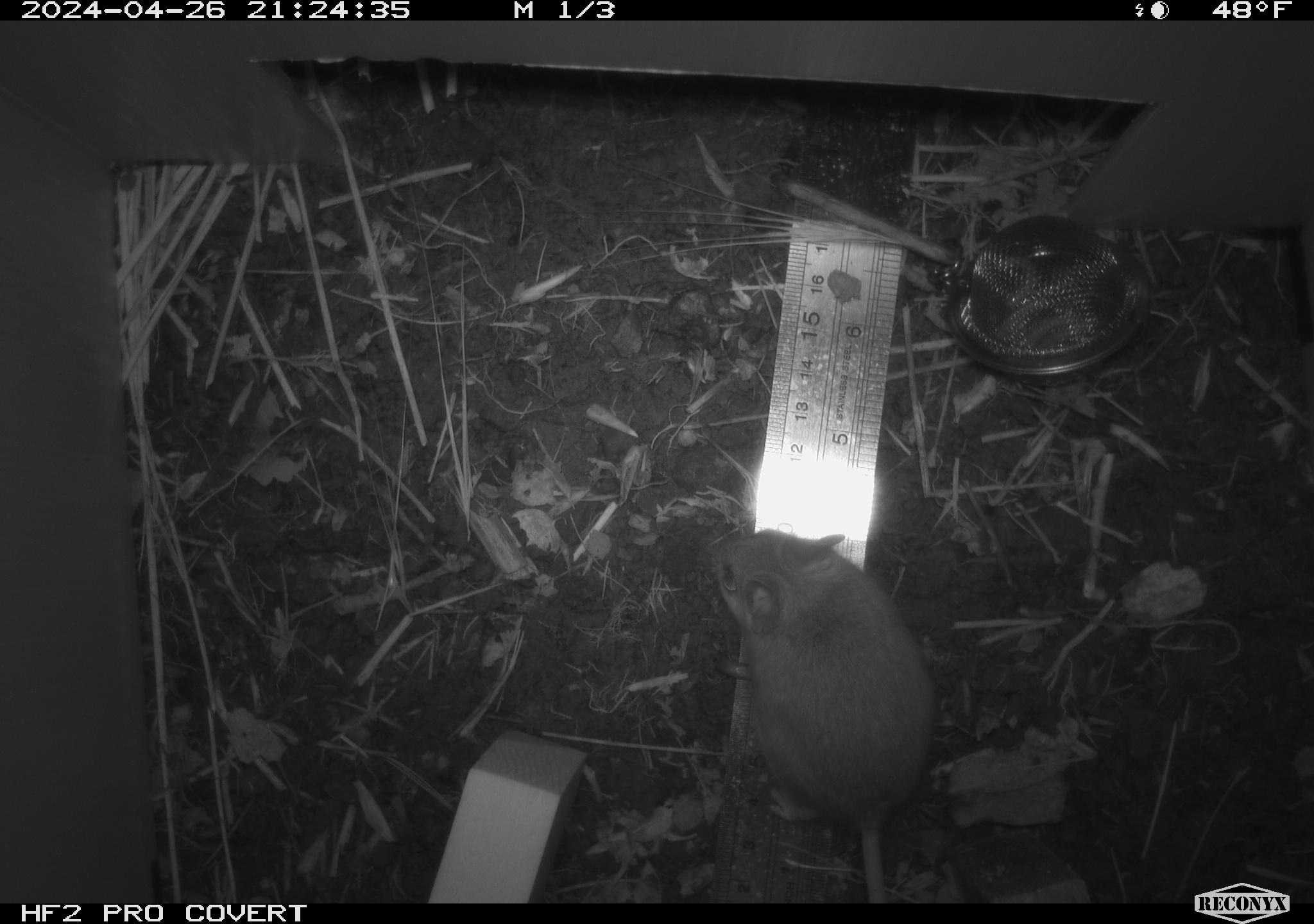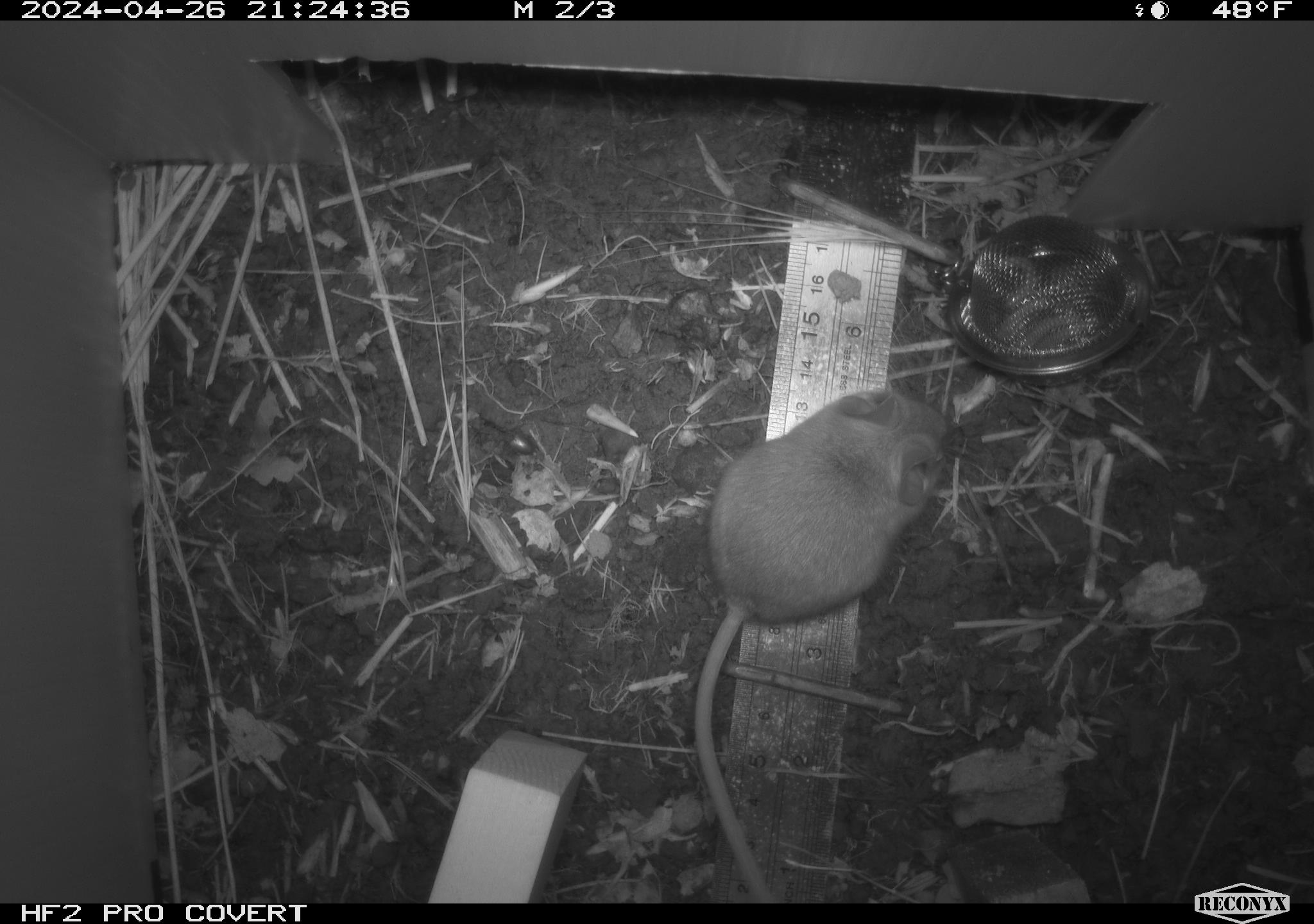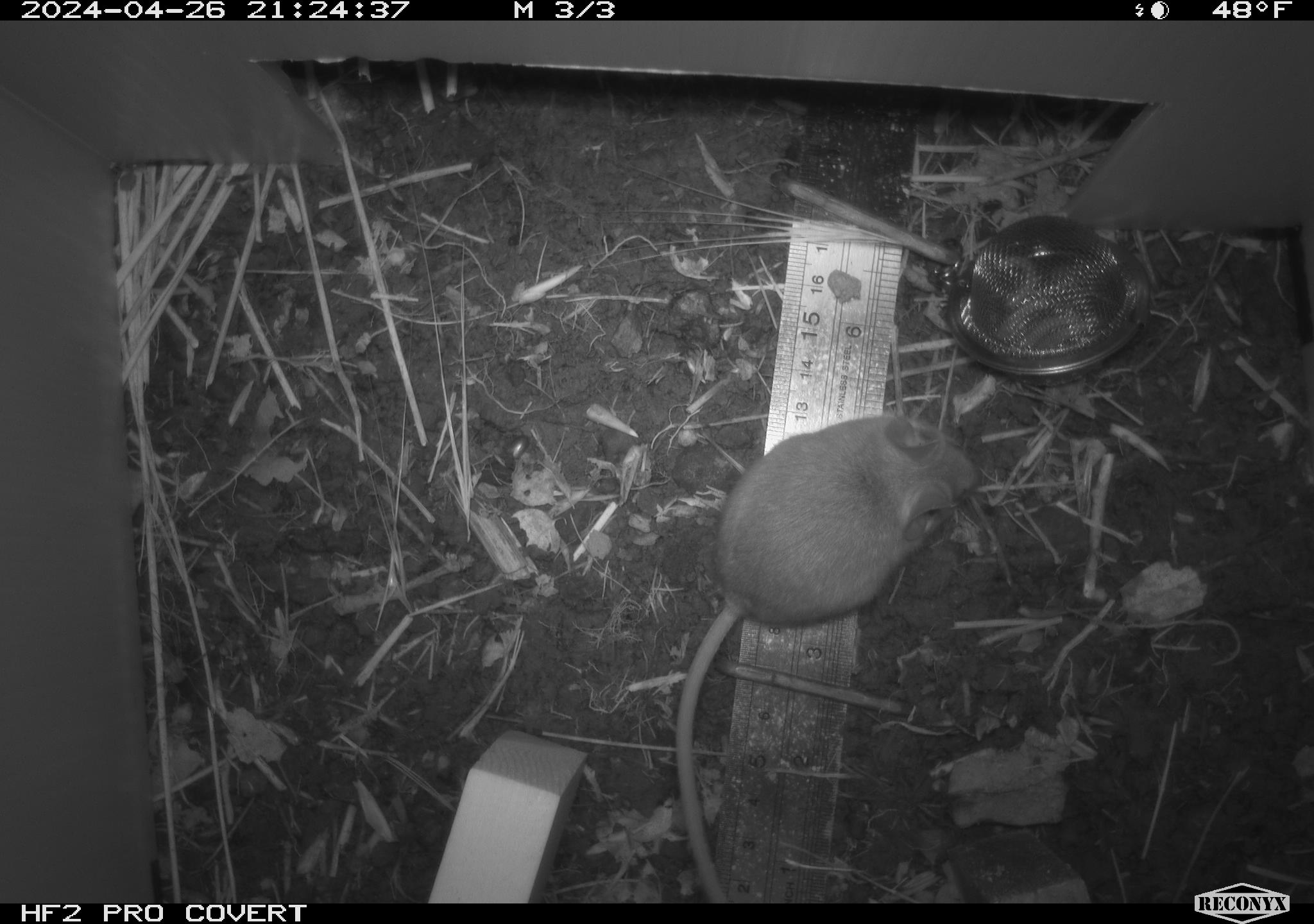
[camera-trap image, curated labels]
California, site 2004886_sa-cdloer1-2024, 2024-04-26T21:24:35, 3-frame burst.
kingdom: Animalia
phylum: Chordata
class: Mammalia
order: Rodentia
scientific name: Rodentia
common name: mouse species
Mouse species (Rodentia).